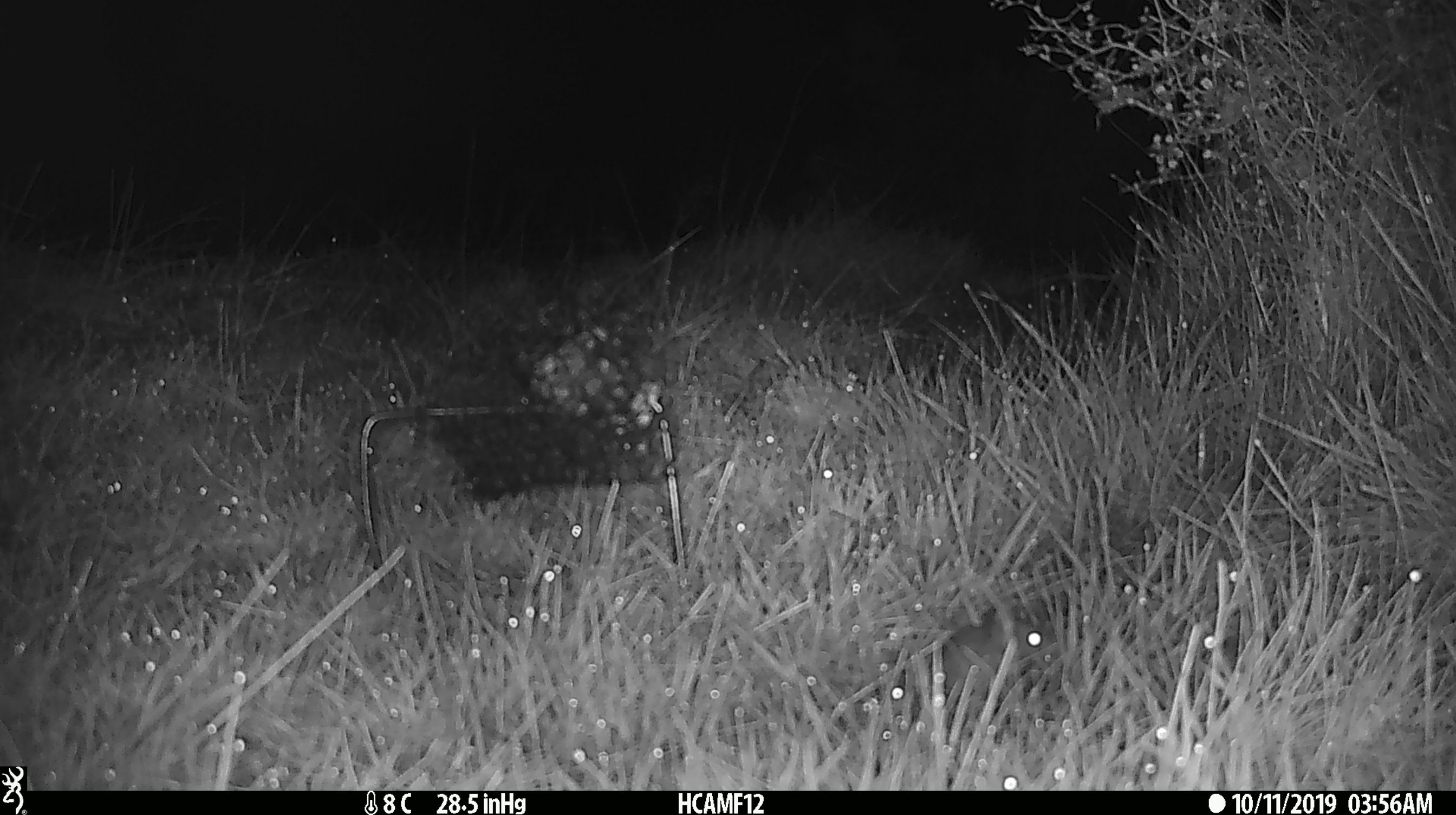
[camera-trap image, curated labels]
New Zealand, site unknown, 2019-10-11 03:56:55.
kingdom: Animalia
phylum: Chordata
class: Mammalia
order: Rodentia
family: Muridae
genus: Mus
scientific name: Mus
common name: mouse